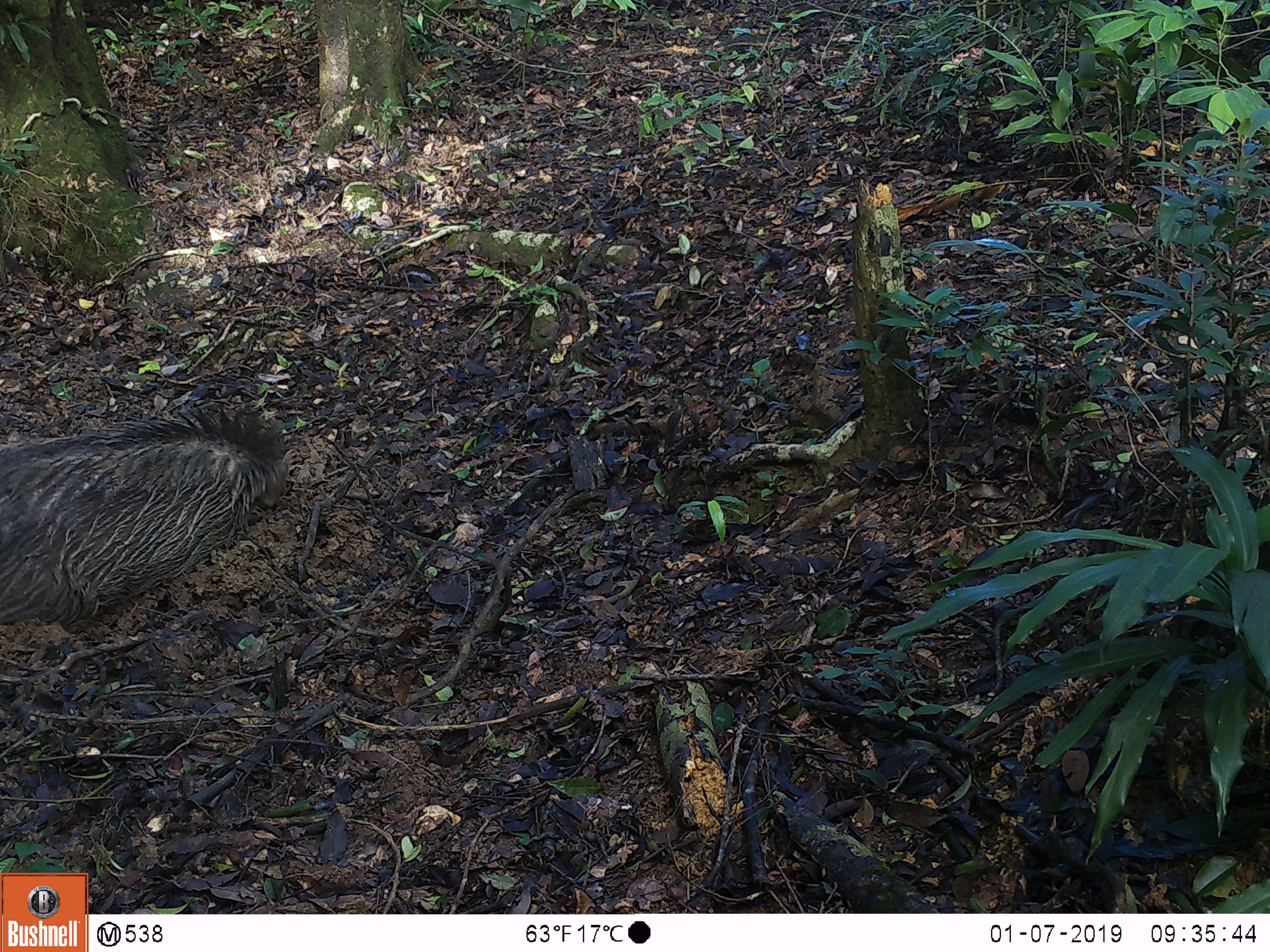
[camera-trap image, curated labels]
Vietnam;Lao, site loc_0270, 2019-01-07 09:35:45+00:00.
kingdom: Animalia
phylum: Chordata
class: Mammalia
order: Artiodactyla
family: Suidae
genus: Sus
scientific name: Sus scrofa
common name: eurasian wild pig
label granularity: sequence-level